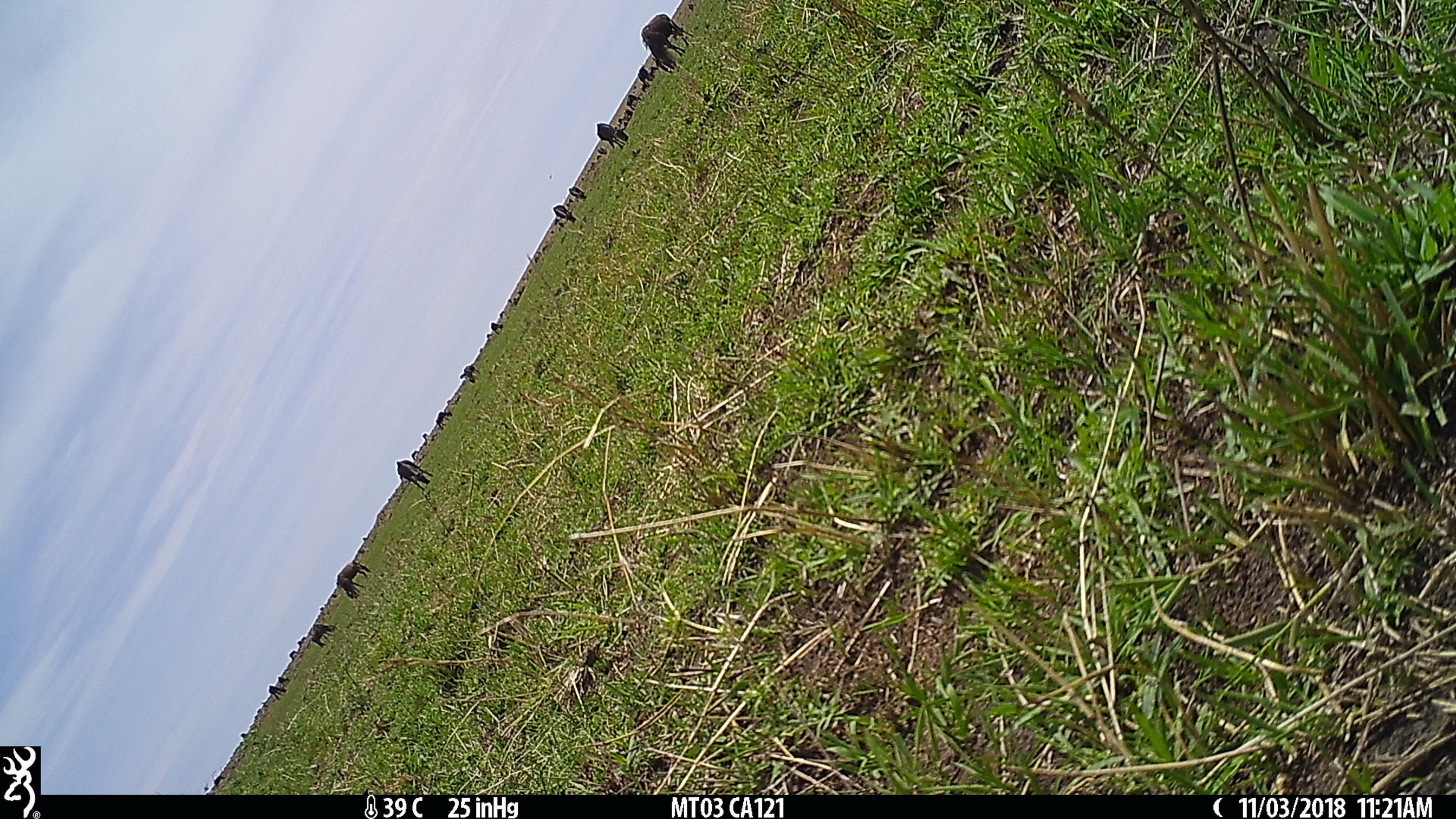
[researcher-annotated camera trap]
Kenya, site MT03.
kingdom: Animalia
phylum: Chordata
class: Mammalia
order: Artiodactyla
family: Bovidae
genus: Connochaetes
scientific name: Connochaetes taurinus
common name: blue wildebeest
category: wildebeest